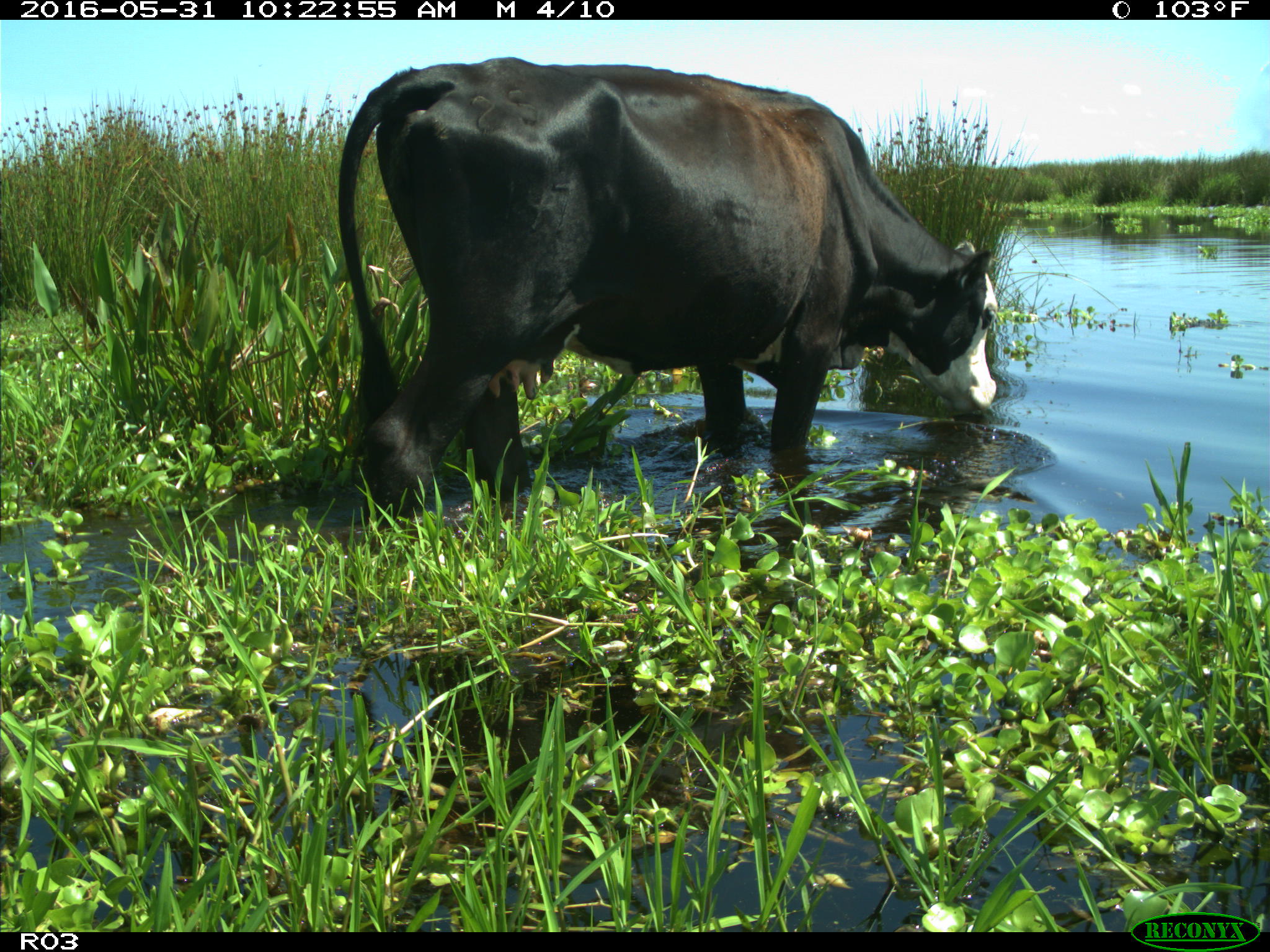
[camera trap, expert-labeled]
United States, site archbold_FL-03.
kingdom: Animalia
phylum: Chordata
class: Mammalia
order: Artiodactyla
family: Bovidae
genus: Bos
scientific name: Bos taurus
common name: domestic cow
Bos taurus (domestic cow).